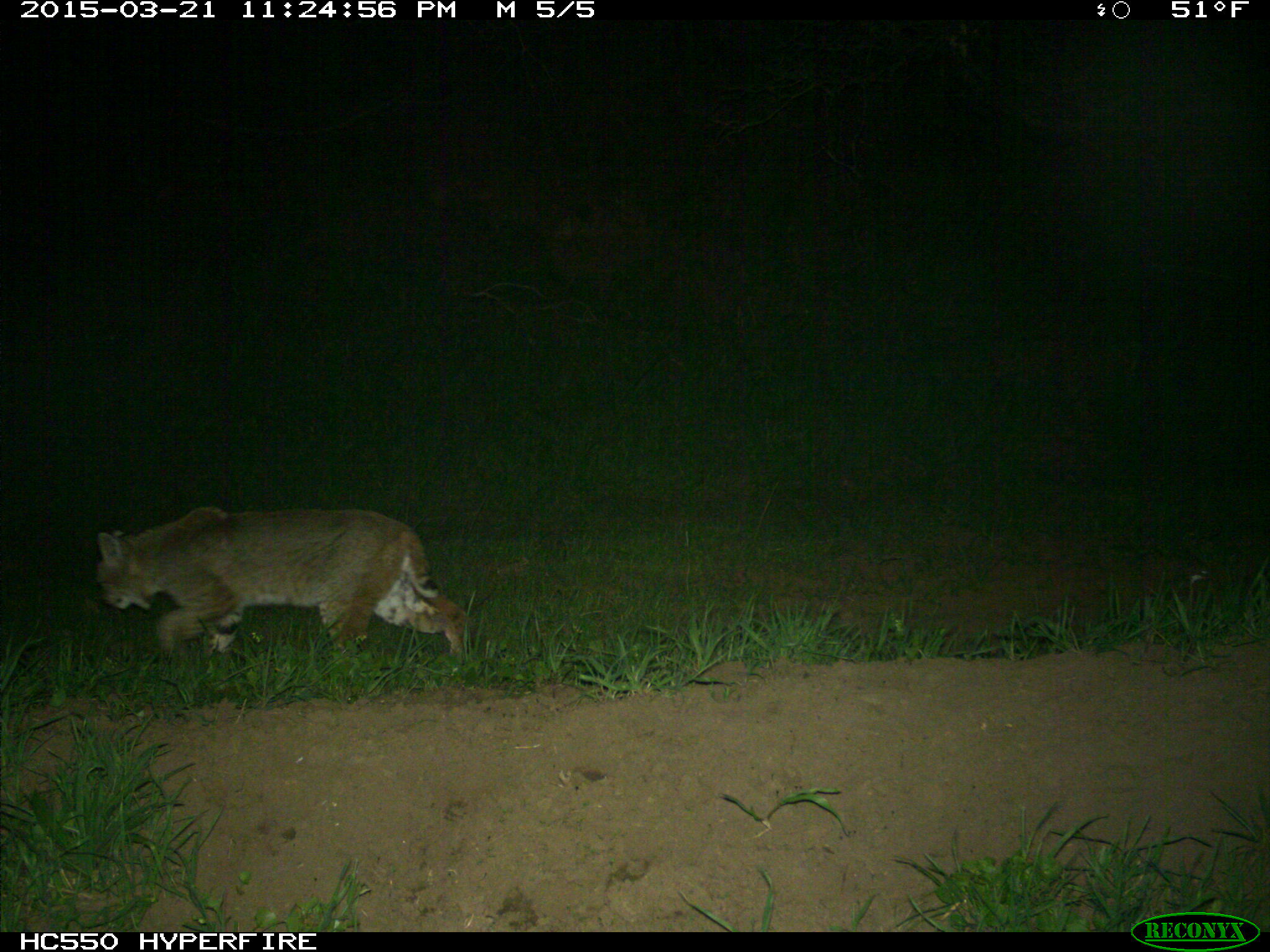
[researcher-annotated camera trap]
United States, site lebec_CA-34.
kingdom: Animalia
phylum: Chordata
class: Mammalia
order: Carnivora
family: Felidae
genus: Lynx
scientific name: Lynx rufus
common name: bobcat